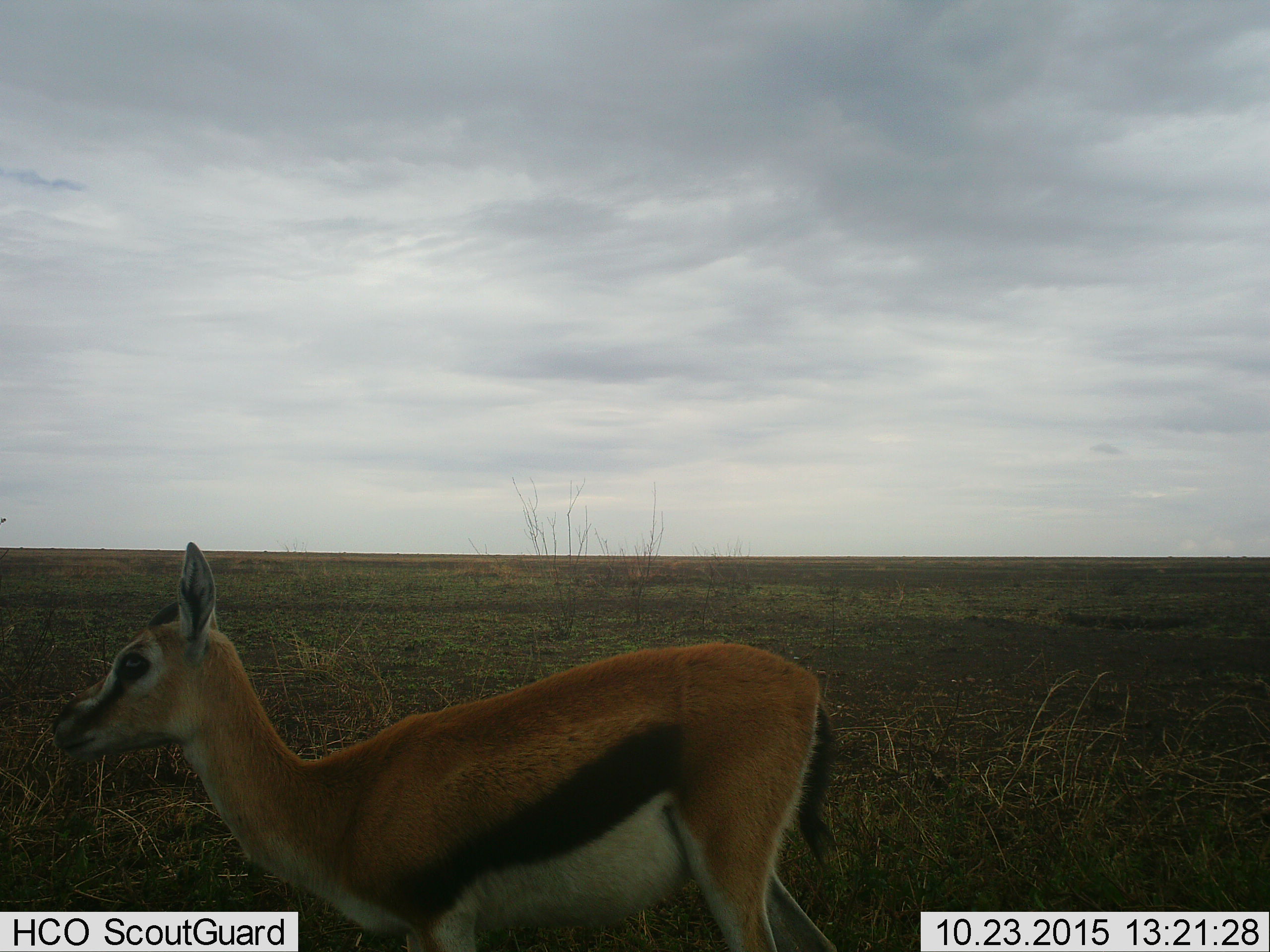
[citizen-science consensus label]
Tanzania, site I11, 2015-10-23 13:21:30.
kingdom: Animalia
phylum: Chordata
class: Mammalia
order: Artiodactyla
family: Bovidae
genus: Eudorcas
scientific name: Eudorcas thomsonii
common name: thomson's gazelle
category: gazellethomsons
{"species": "gazellethomsons (thomson's gazelle) (Eudorcas thomsonii)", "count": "1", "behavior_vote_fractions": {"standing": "70%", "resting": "0%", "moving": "30%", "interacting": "0%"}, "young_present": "0%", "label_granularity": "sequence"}